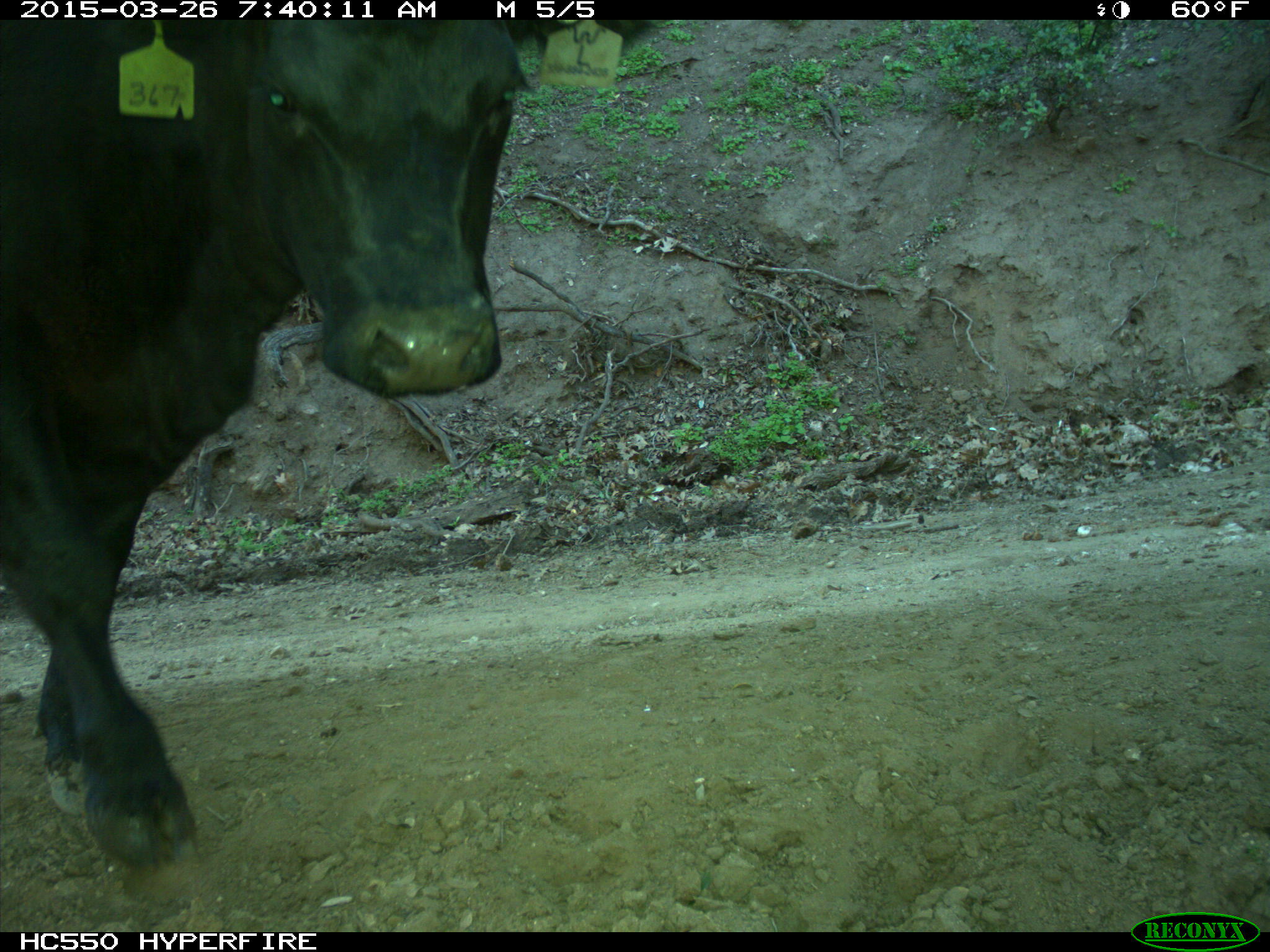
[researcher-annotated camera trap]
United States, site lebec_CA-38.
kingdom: Animalia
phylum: Chordata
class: Mammalia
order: Artiodactyla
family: Bovidae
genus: Bos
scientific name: Bos taurus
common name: domestic cow